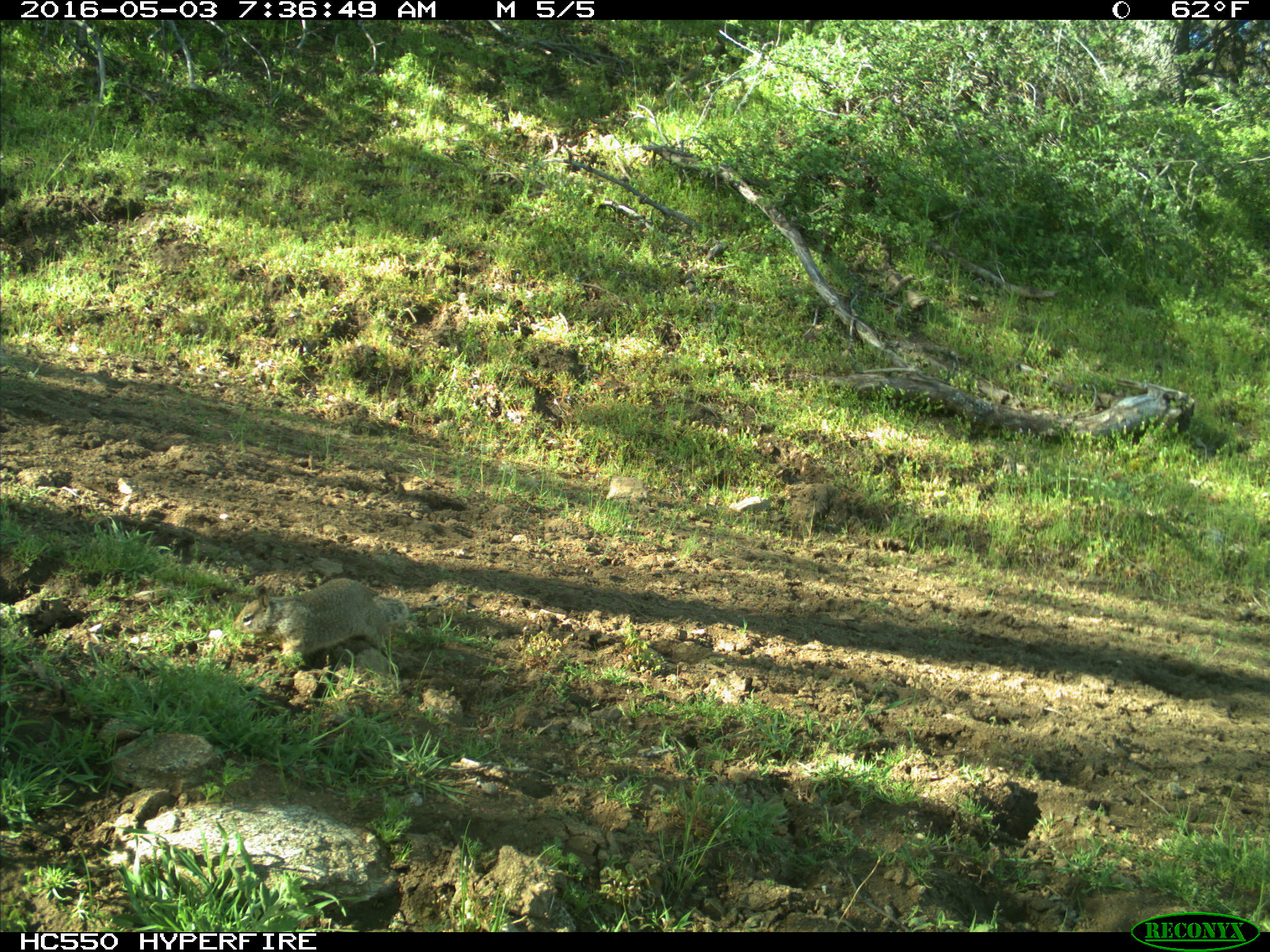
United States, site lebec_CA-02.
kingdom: Animalia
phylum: Chordata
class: Mammalia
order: Rodentia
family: Sciuridae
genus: Otospermophilus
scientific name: Otospermophilus beecheyi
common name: california ground squirrel